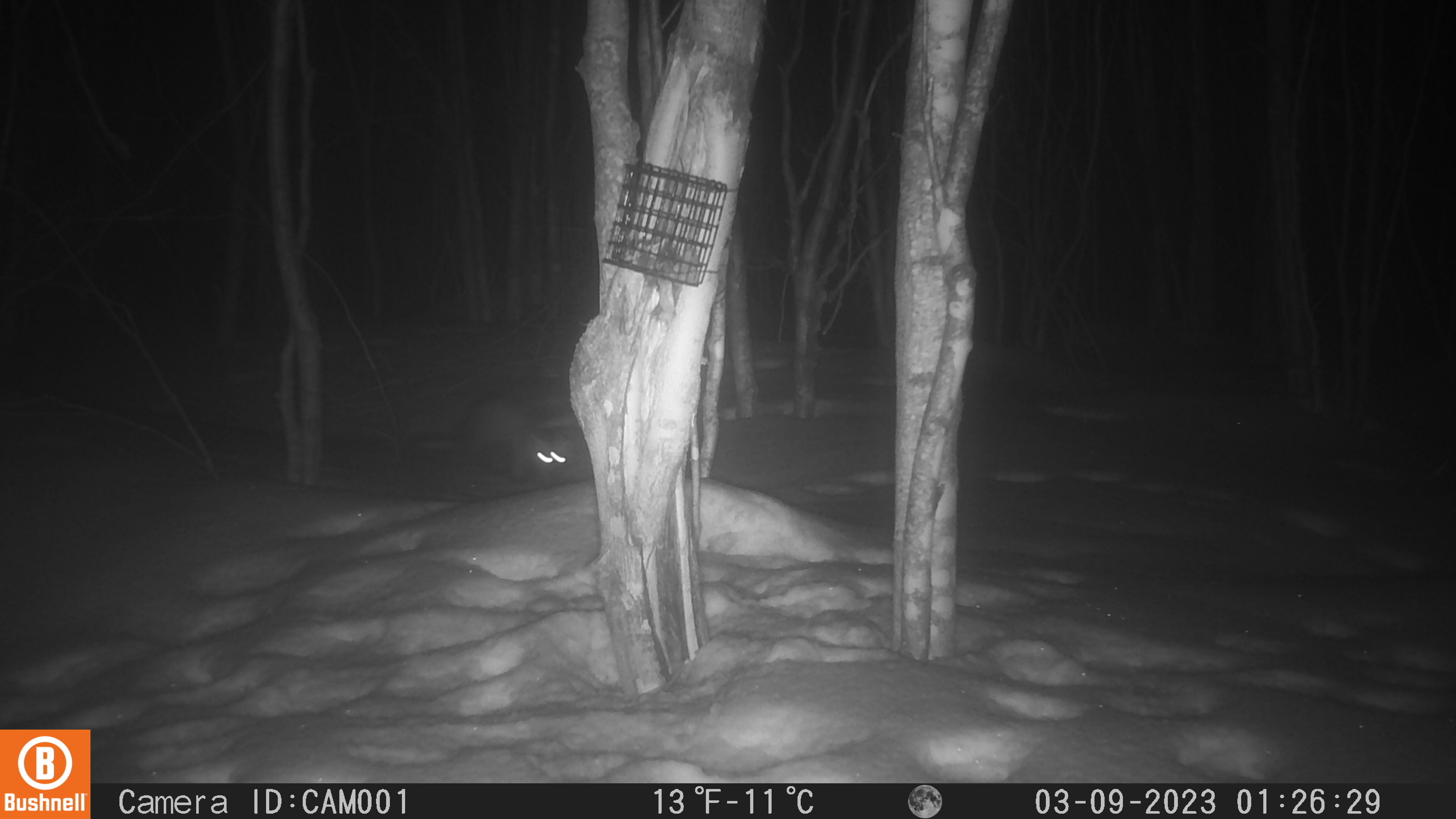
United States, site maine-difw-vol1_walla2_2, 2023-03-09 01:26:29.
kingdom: Animalia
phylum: Chordata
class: Mammalia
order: Carnivora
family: Mustelidae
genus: Martes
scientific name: Martes americana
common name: american marten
American marten (Martes americana).